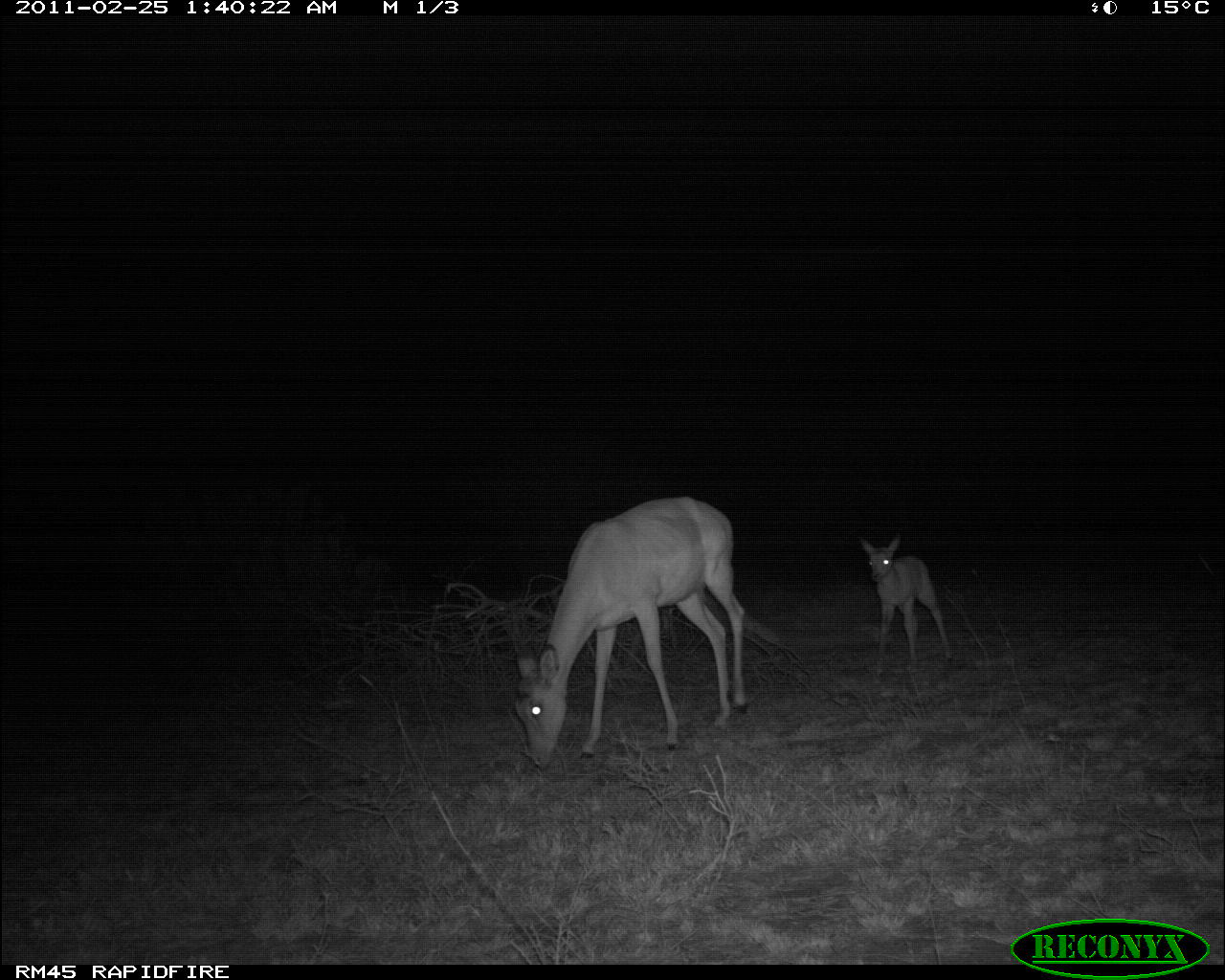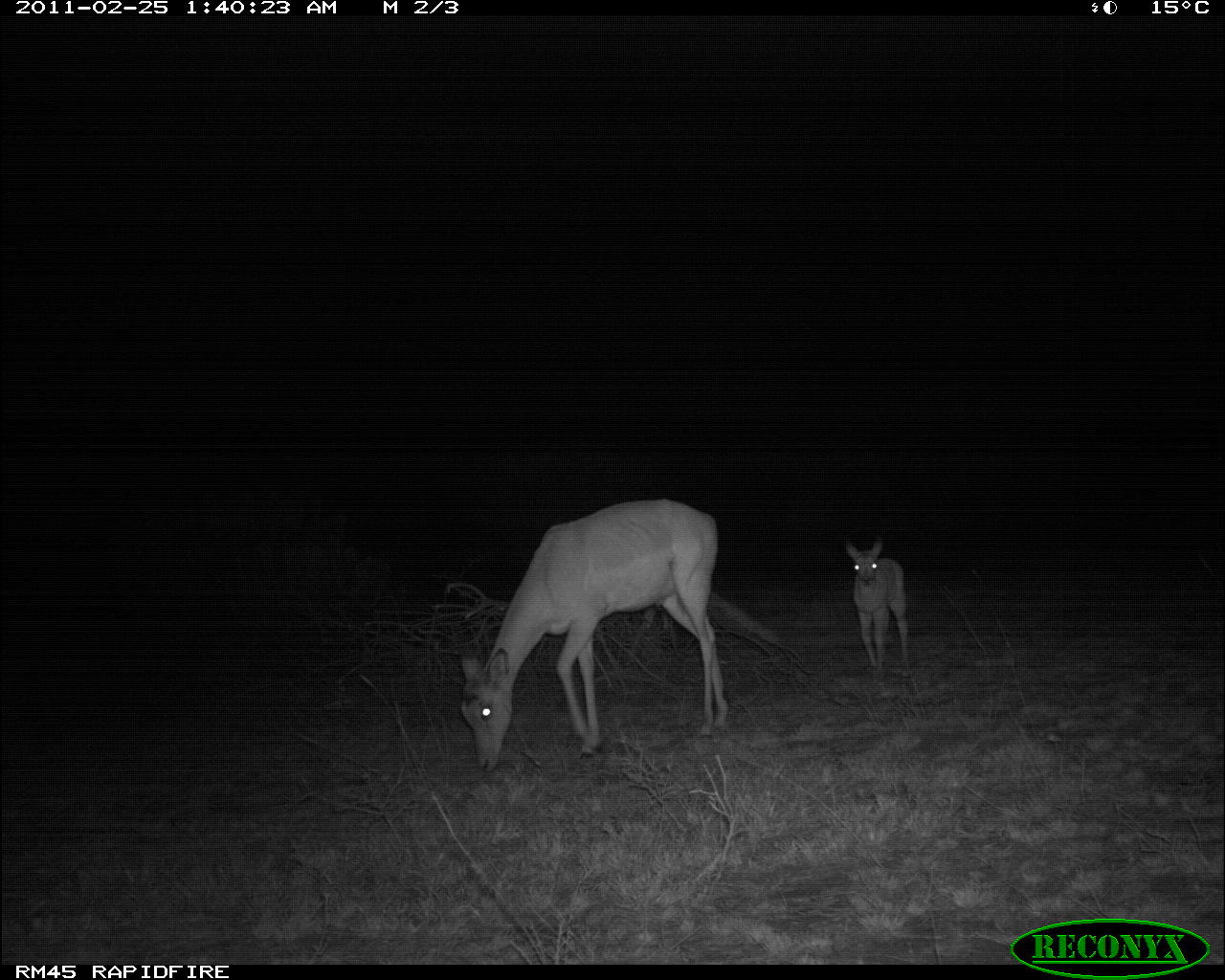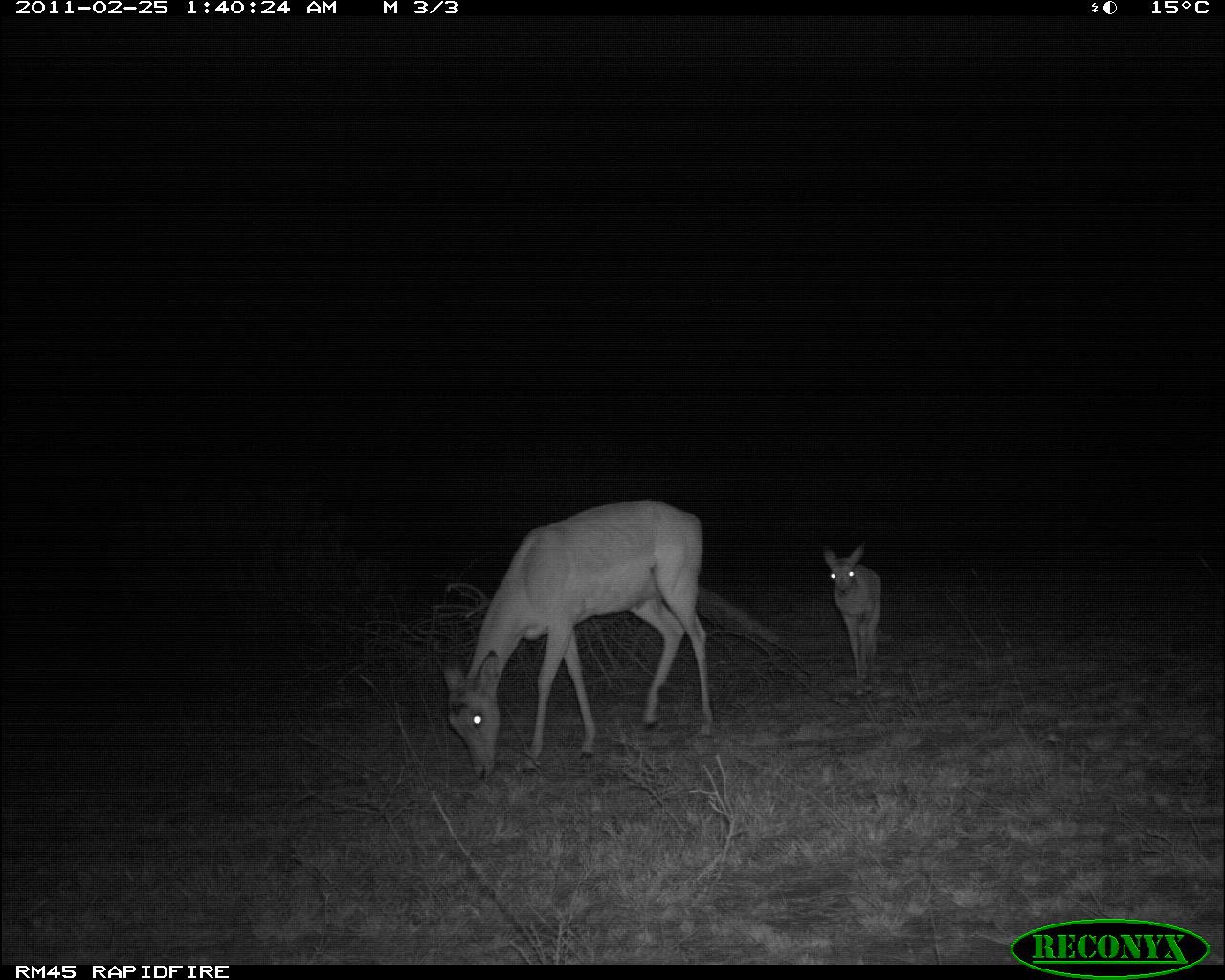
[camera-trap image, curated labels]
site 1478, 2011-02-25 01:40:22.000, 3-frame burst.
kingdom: Animalia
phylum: Chordata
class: Mammalia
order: Artiodactyla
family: Bovidae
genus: Aepyceros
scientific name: Aepyceros melampus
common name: impala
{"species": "Aepyceros melampus (impala)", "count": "2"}